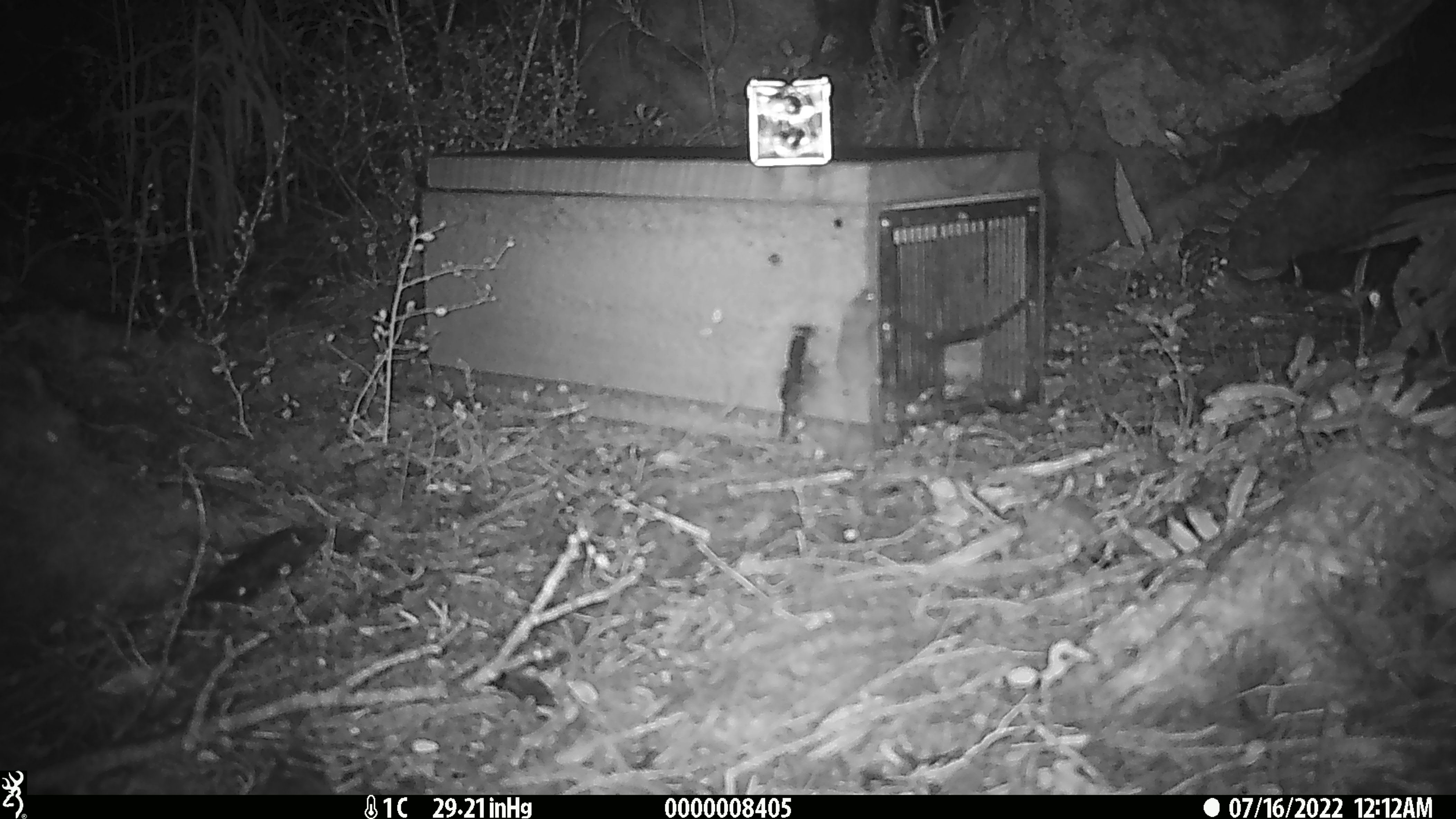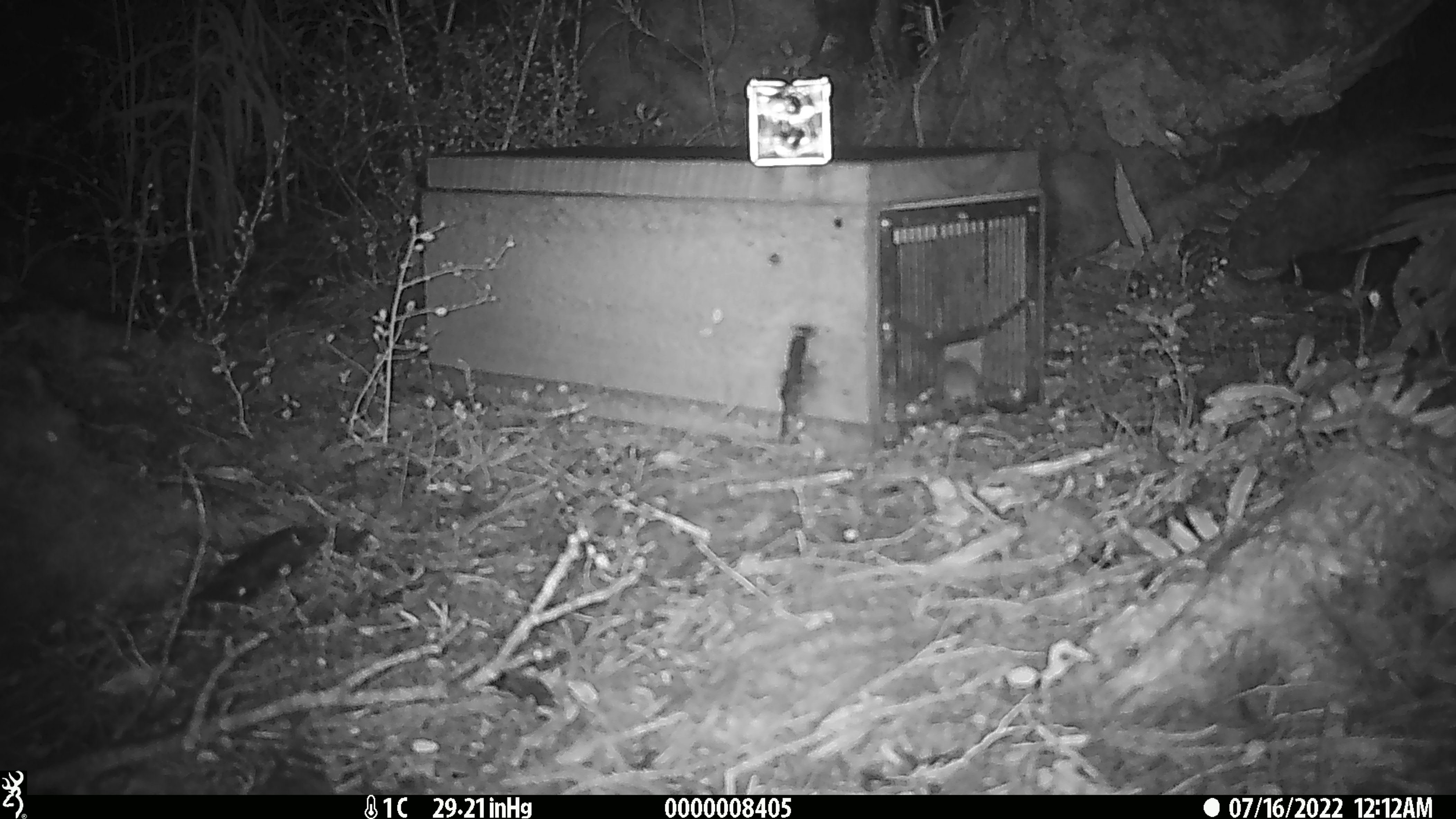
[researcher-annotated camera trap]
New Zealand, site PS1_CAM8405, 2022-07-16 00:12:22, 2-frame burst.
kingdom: Animalia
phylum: Chordata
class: Mammalia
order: Rodentia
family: Muridae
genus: Mus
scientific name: Mus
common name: mouse